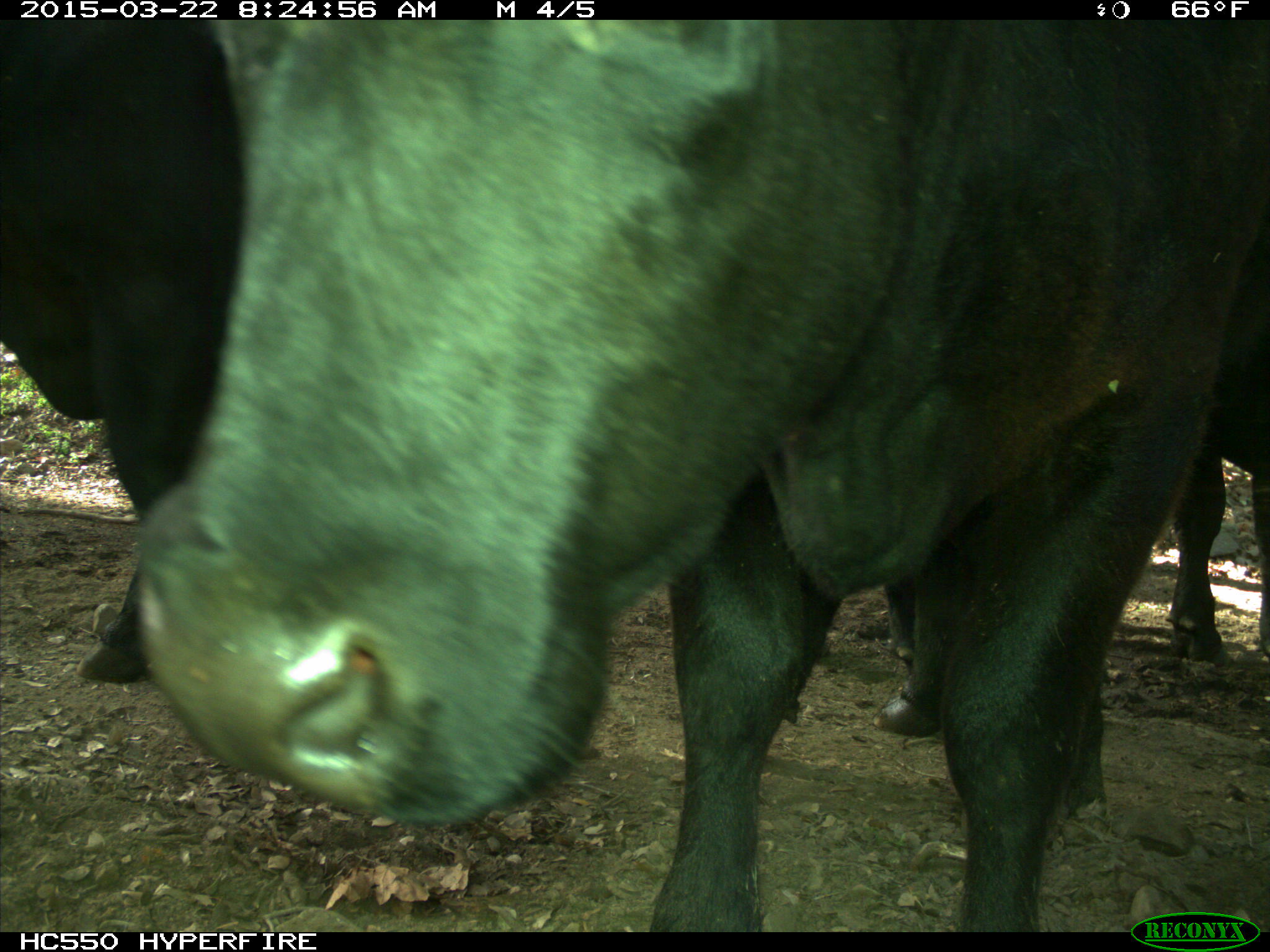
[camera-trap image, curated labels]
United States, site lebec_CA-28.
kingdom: Animalia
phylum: Chordata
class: Mammalia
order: Artiodactyla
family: Bovidae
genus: Bos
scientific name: Bos taurus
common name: domestic cow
Bos taurus (domestic cow).